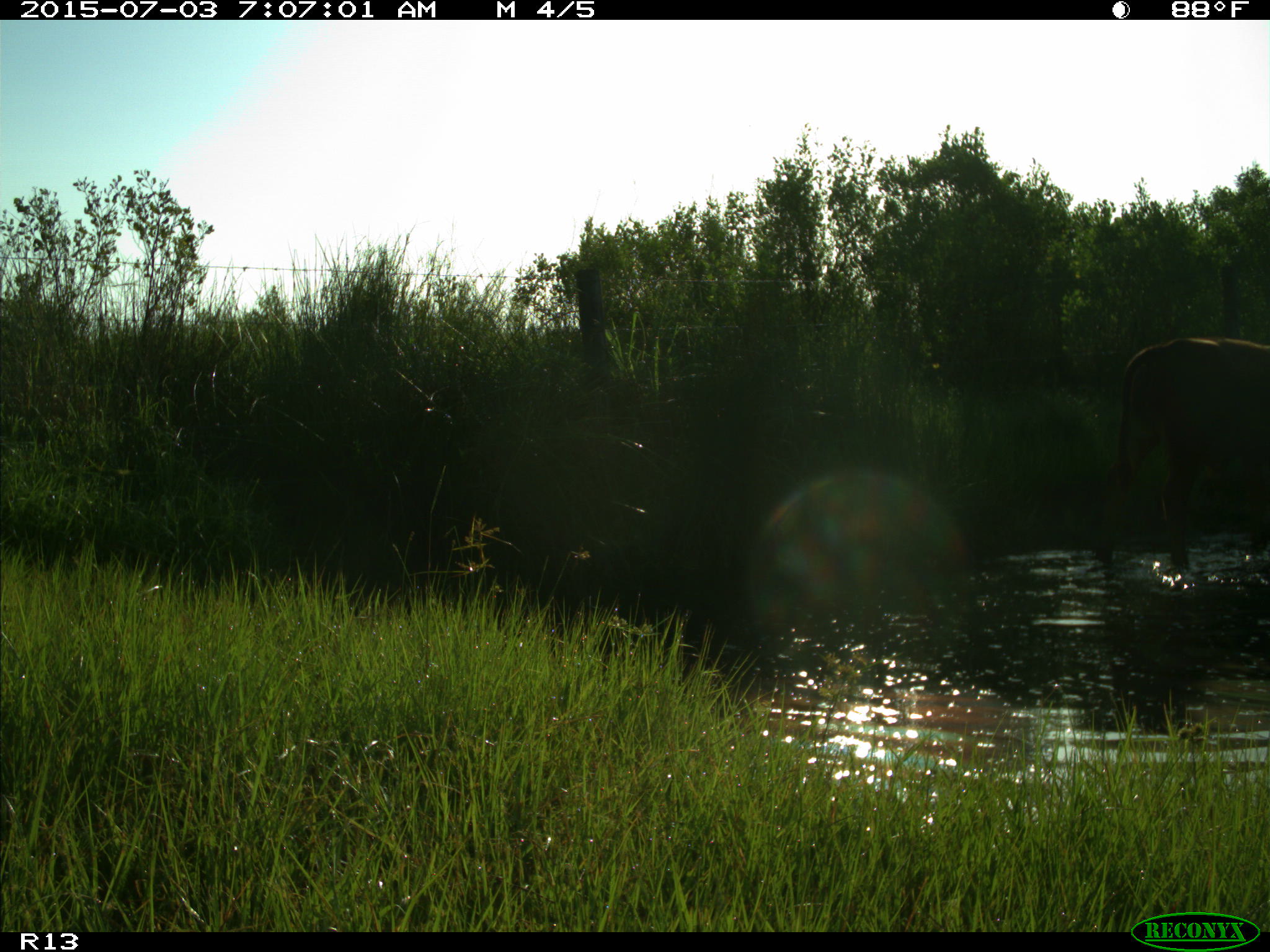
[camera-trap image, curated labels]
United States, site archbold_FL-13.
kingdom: Animalia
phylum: Chordata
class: Mammalia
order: Artiodactyla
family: Bovidae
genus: Bos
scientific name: Bos taurus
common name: domestic cow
Bos taurus (domestic cow).